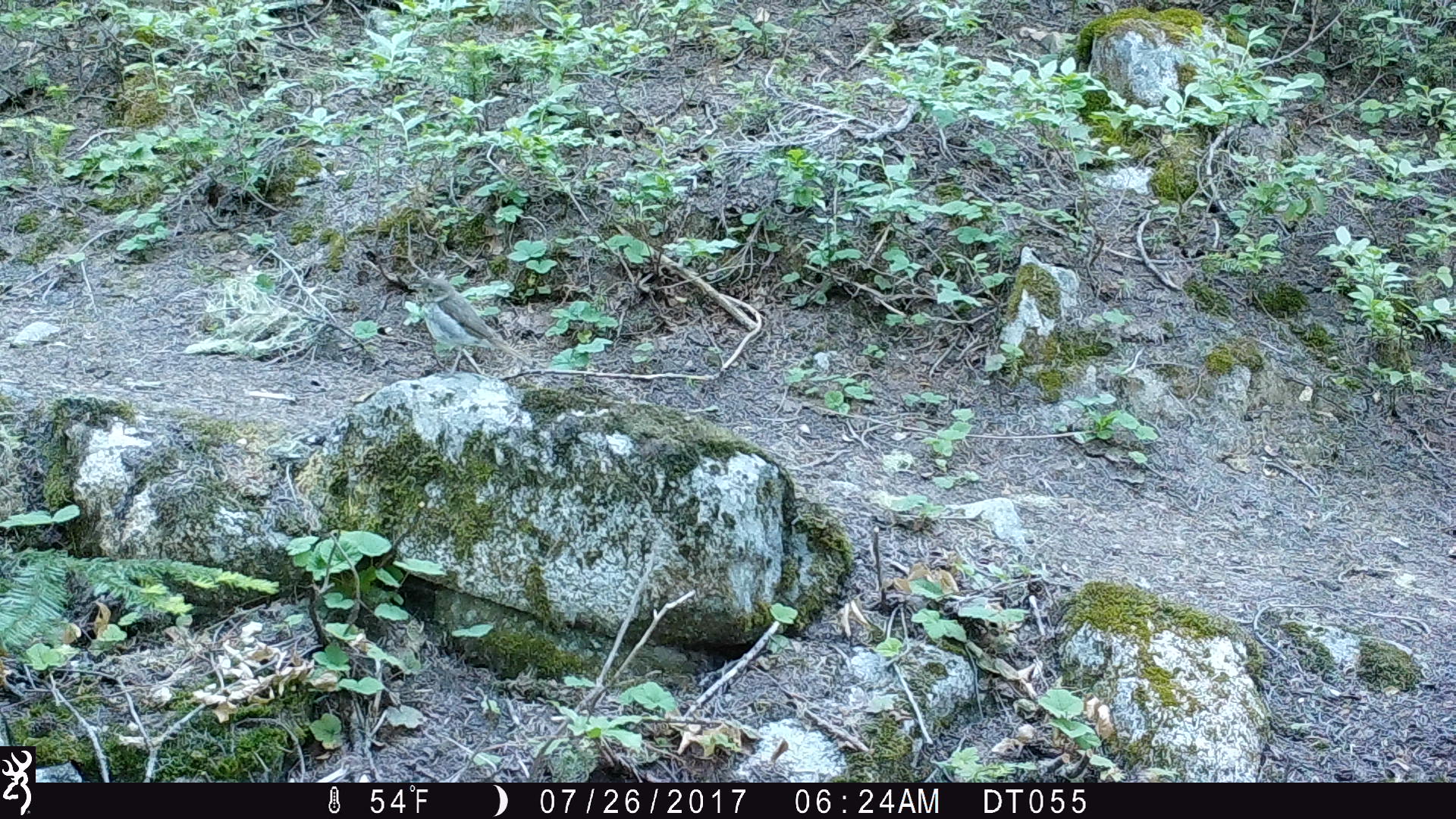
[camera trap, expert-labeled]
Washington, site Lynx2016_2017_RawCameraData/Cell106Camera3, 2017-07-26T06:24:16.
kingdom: Animalia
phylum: Chordata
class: Aves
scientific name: Aves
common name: birds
Aves (birds). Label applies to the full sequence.